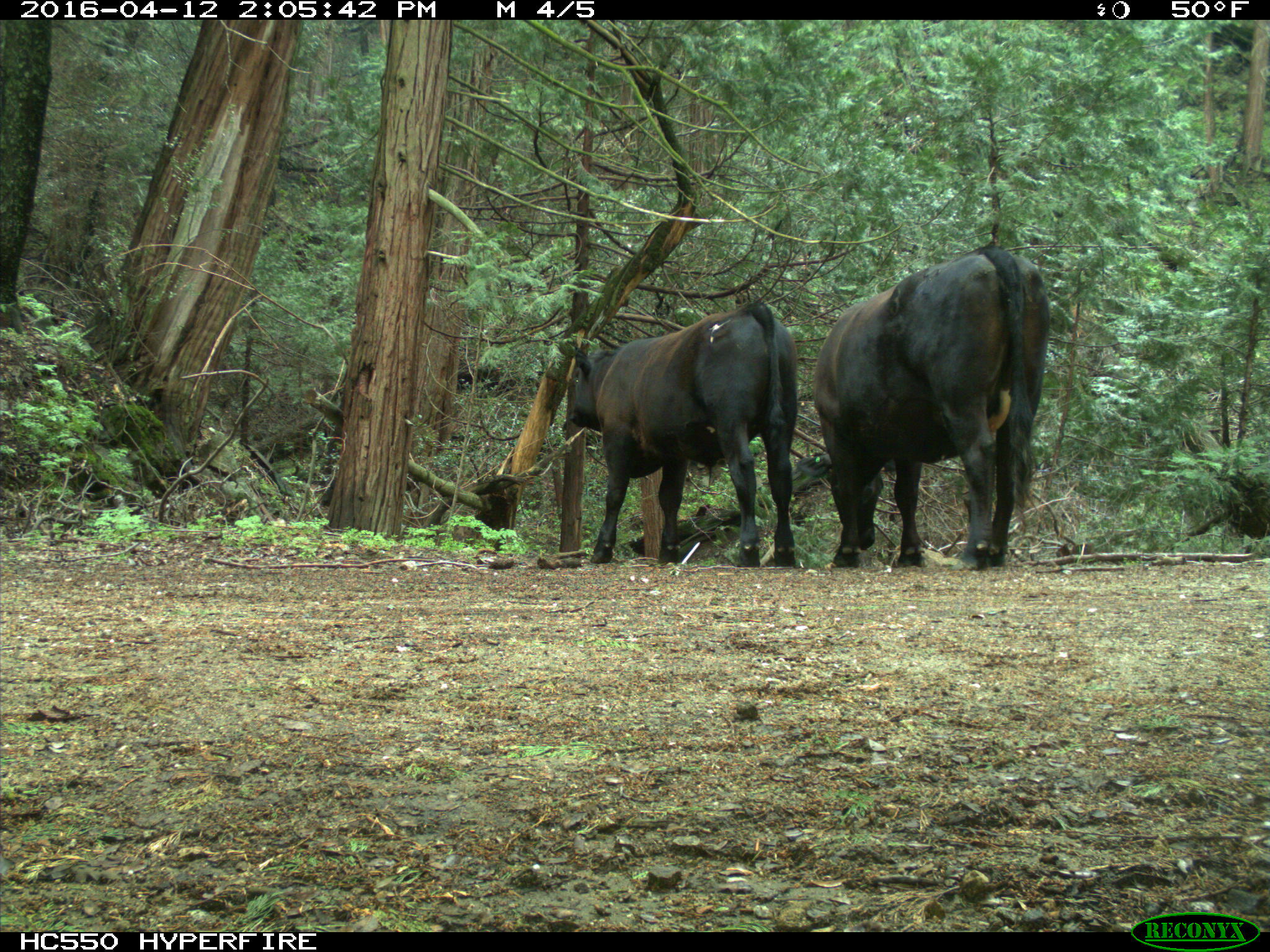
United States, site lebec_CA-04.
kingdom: Animalia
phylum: Chordata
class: Mammalia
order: Artiodactyla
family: Bovidae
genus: Bos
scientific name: Bos taurus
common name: domestic cow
Bos taurus (domestic cow).